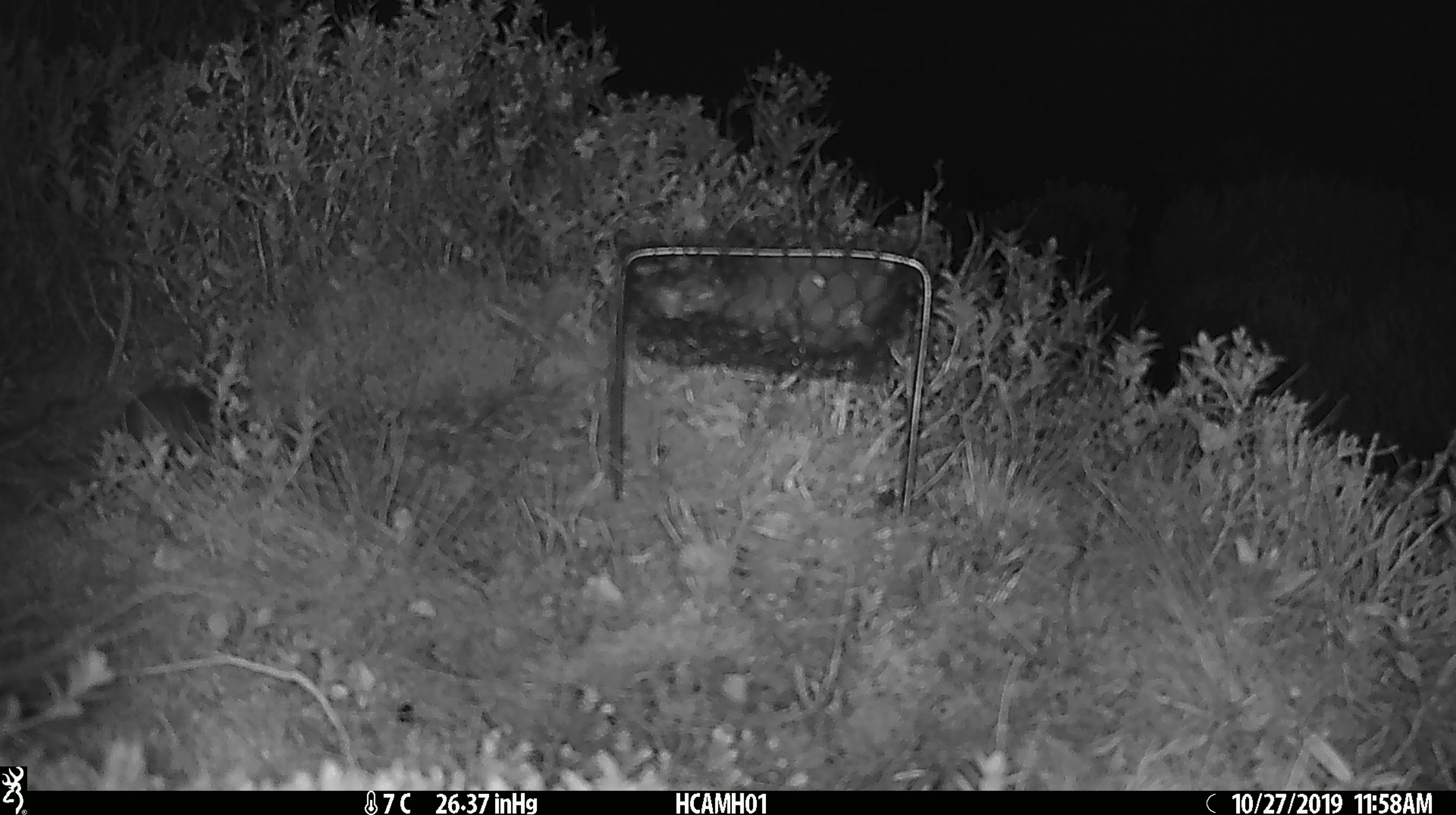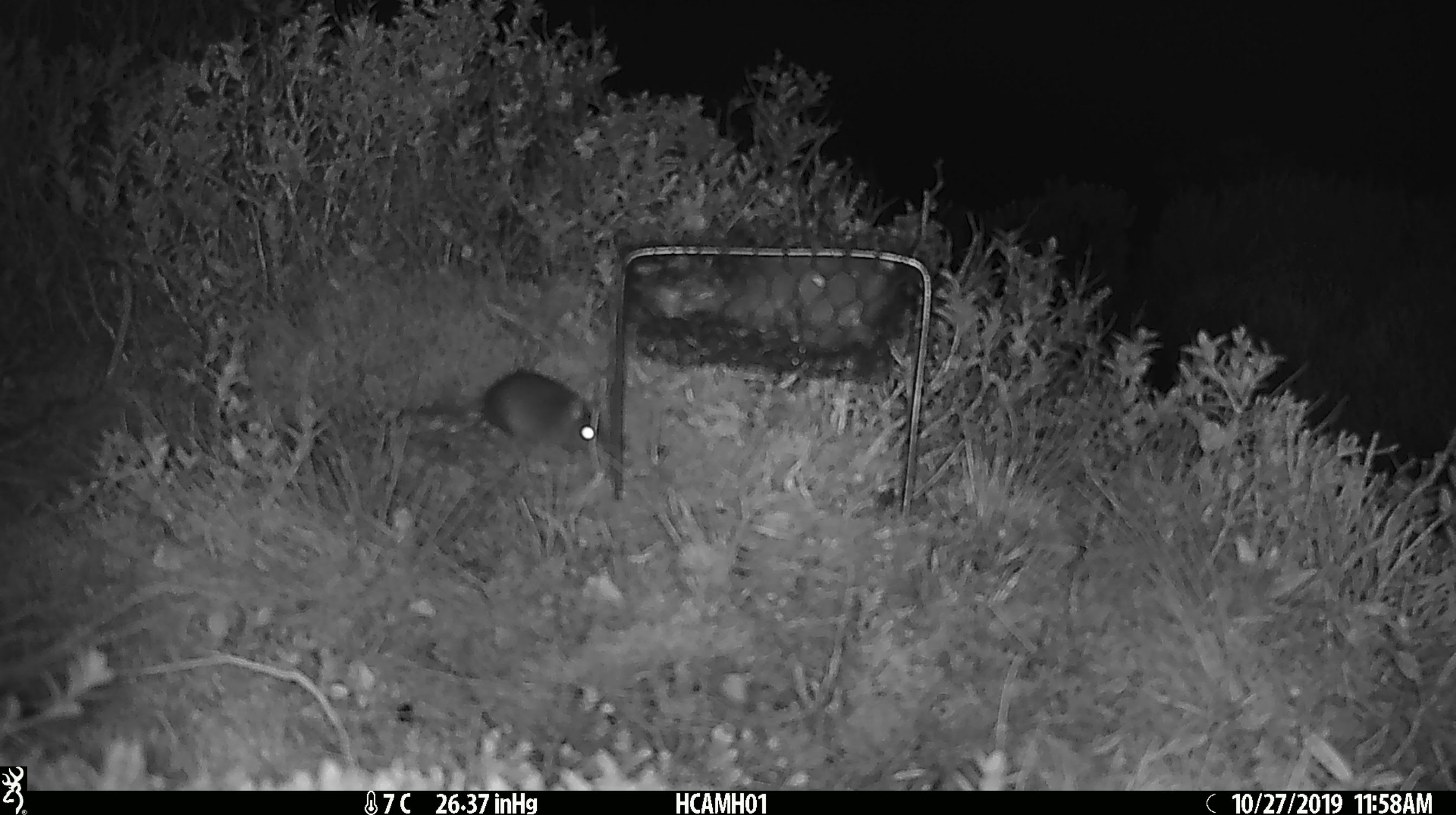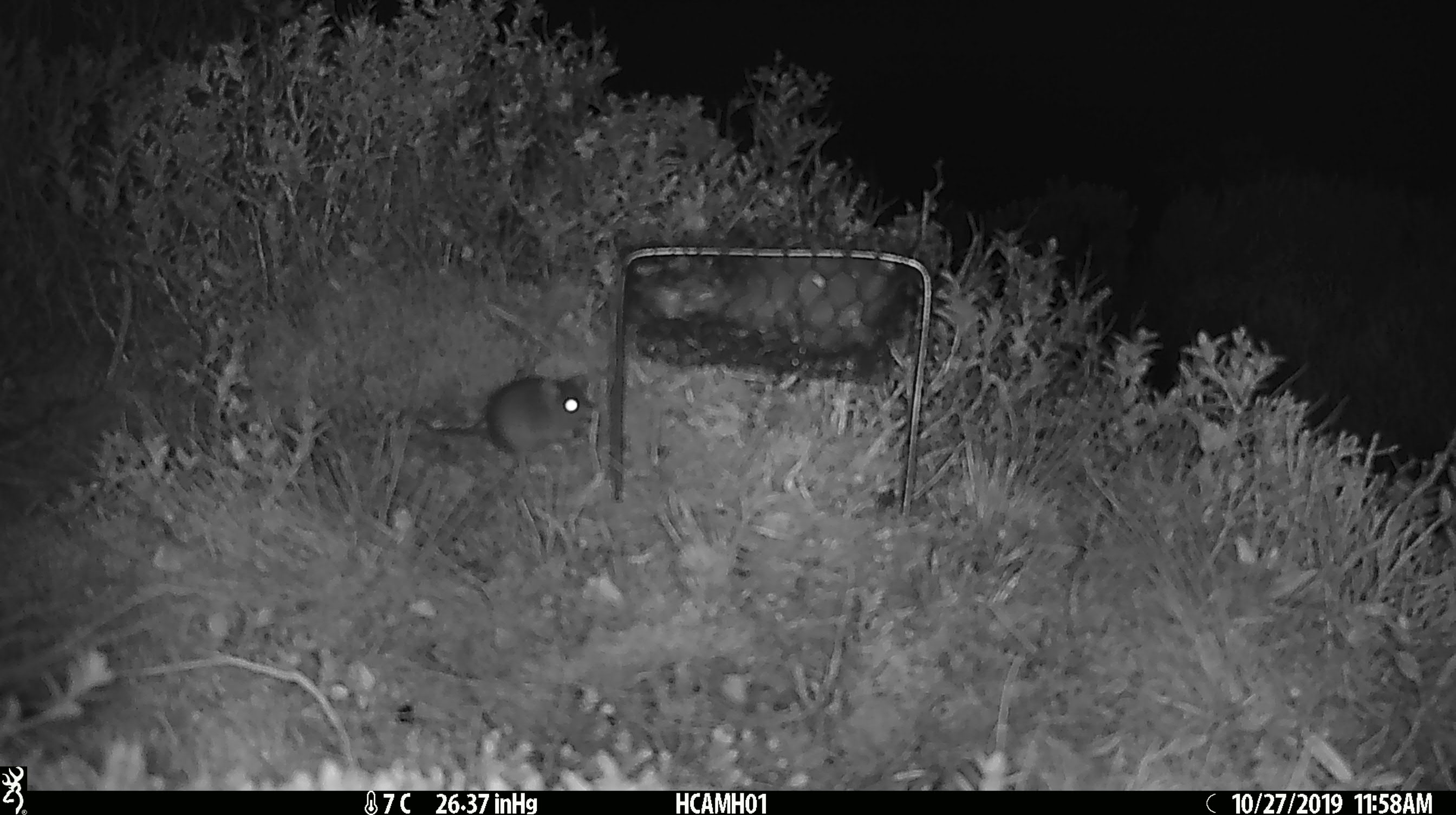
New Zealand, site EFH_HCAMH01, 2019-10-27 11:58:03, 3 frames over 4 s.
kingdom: Animalia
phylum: Chordata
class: Mammalia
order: Rodentia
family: Muridae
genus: Mus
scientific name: Mus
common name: mouse